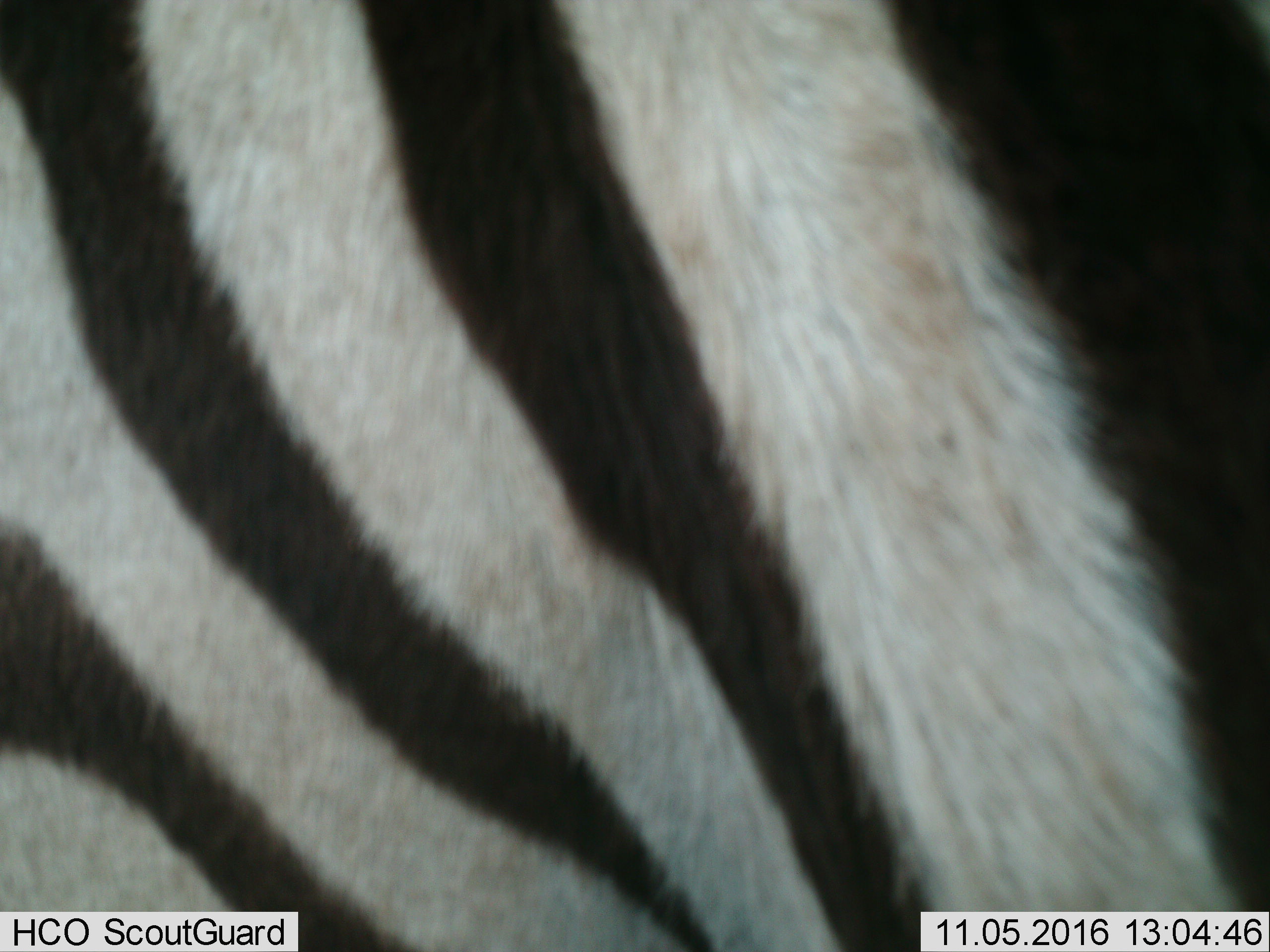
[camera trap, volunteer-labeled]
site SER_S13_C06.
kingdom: Animalia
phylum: Chordata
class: Mammalia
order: Perissodactyla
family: Equidae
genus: Equus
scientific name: Equus quagga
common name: plains zebra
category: zebraplains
Zebraplains (plains zebra) (Equus quagga), count 1. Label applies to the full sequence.